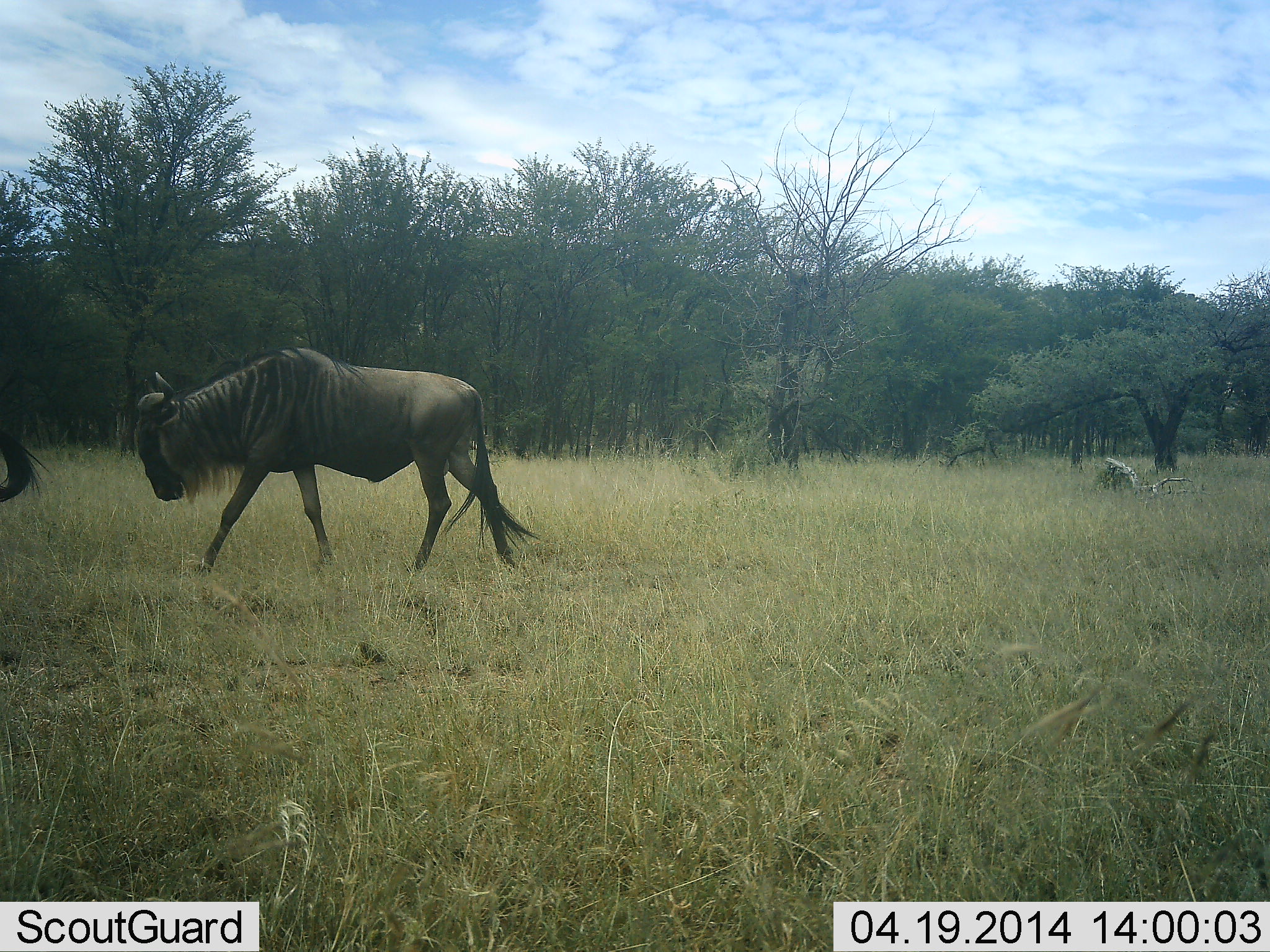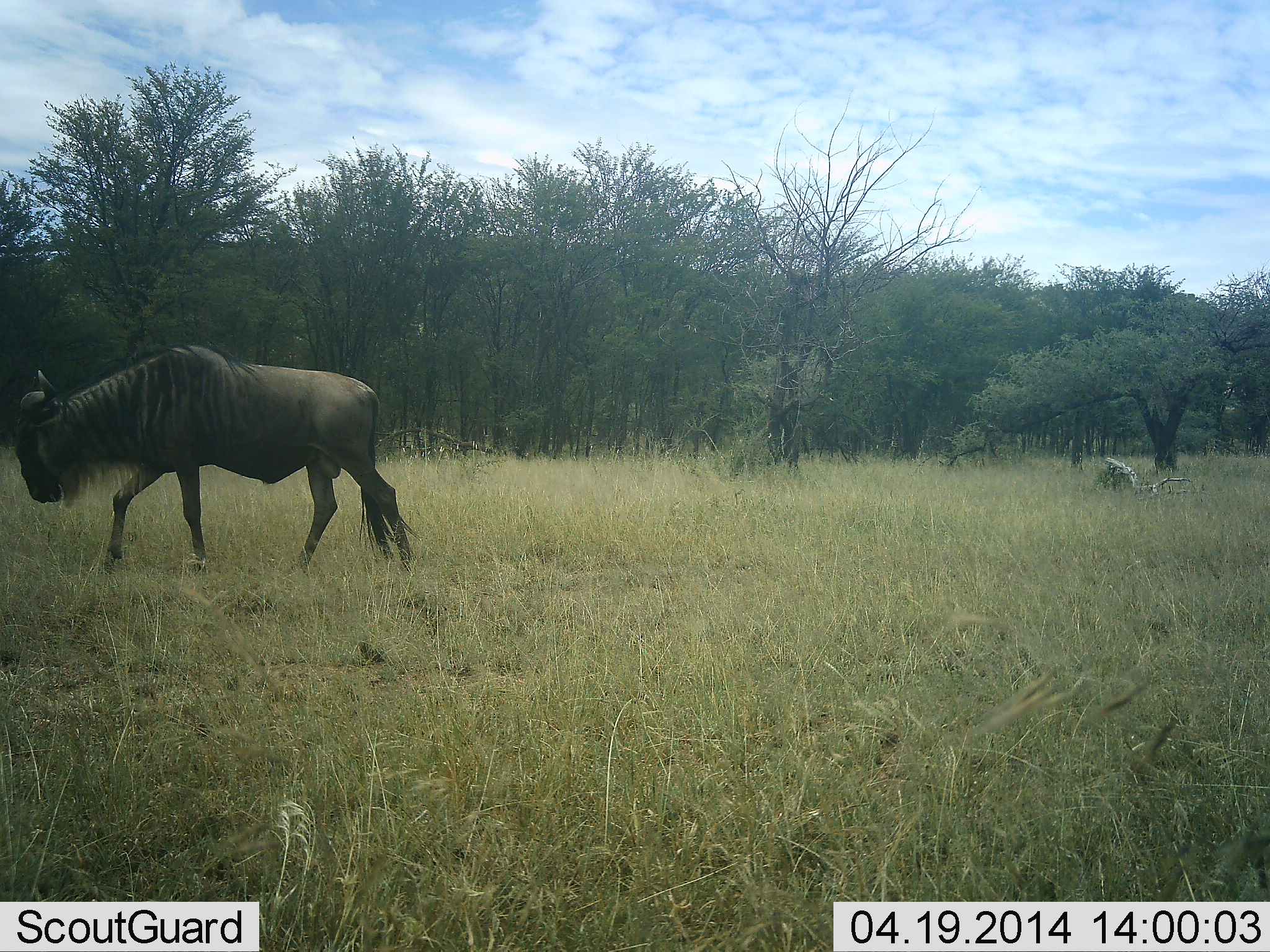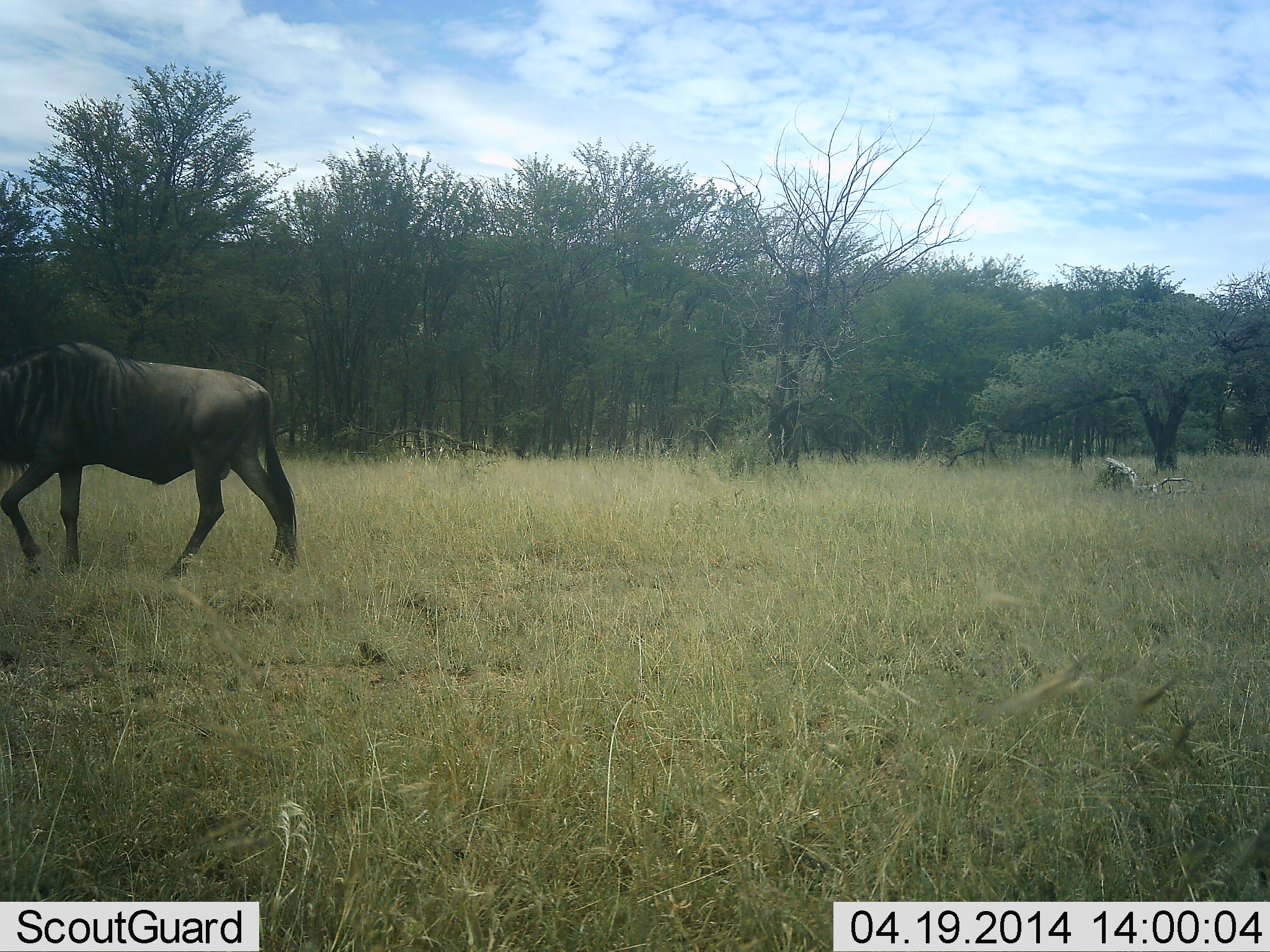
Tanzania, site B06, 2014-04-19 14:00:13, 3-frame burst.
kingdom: Animalia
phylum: Chordata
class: Mammalia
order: Artiodactyla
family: Bovidae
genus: Connochaetes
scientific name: Connochaetes taurinus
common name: blue wildebeest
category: wildebeest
Wildebeest (blue wildebeest) (Connochaetes taurinus), count 2. Behavior (volunteer vote fractions): standing 10%, resting 0%, moving 100%, interacting 0%. Young present (vote fraction): 0%. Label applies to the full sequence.